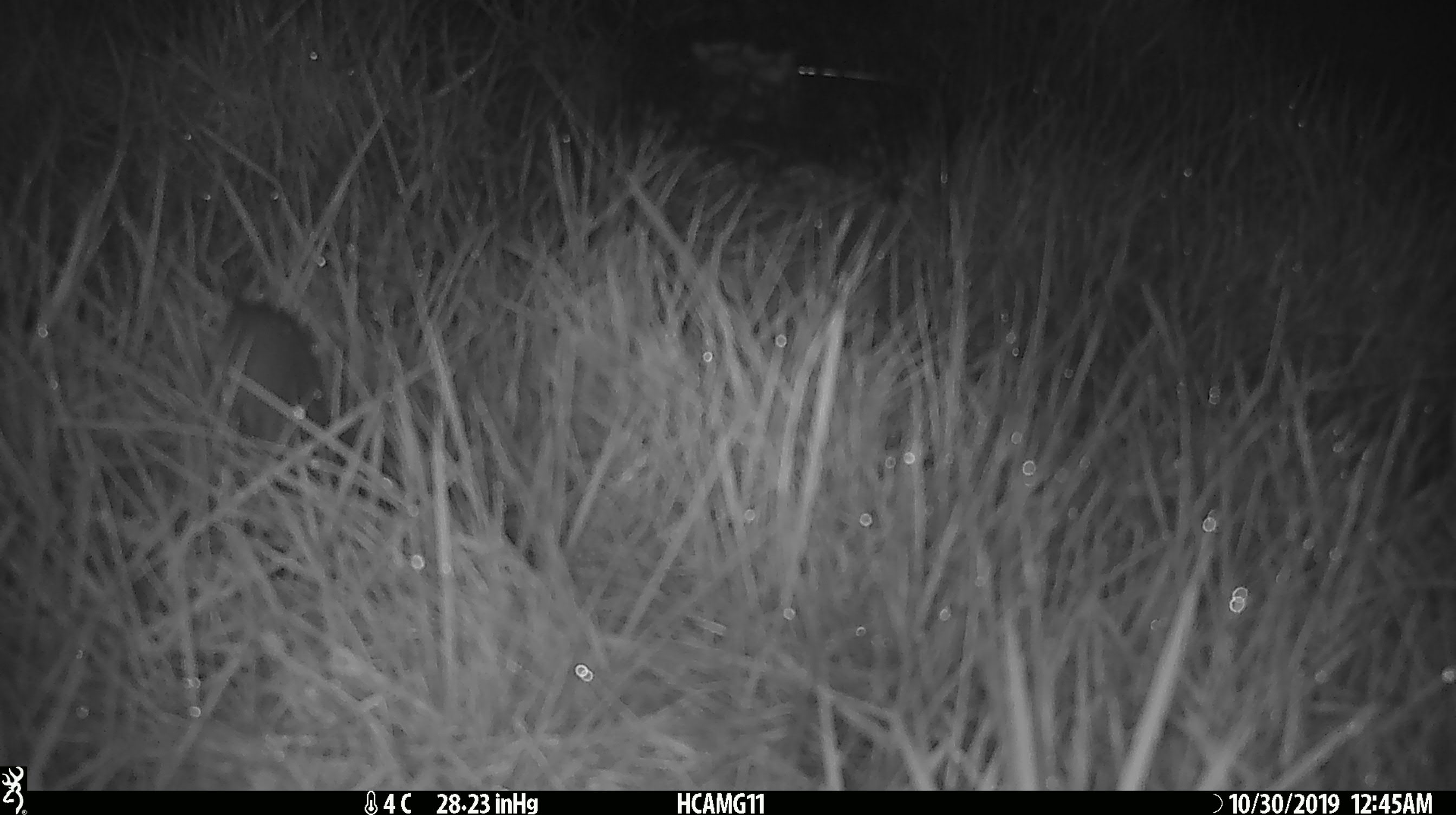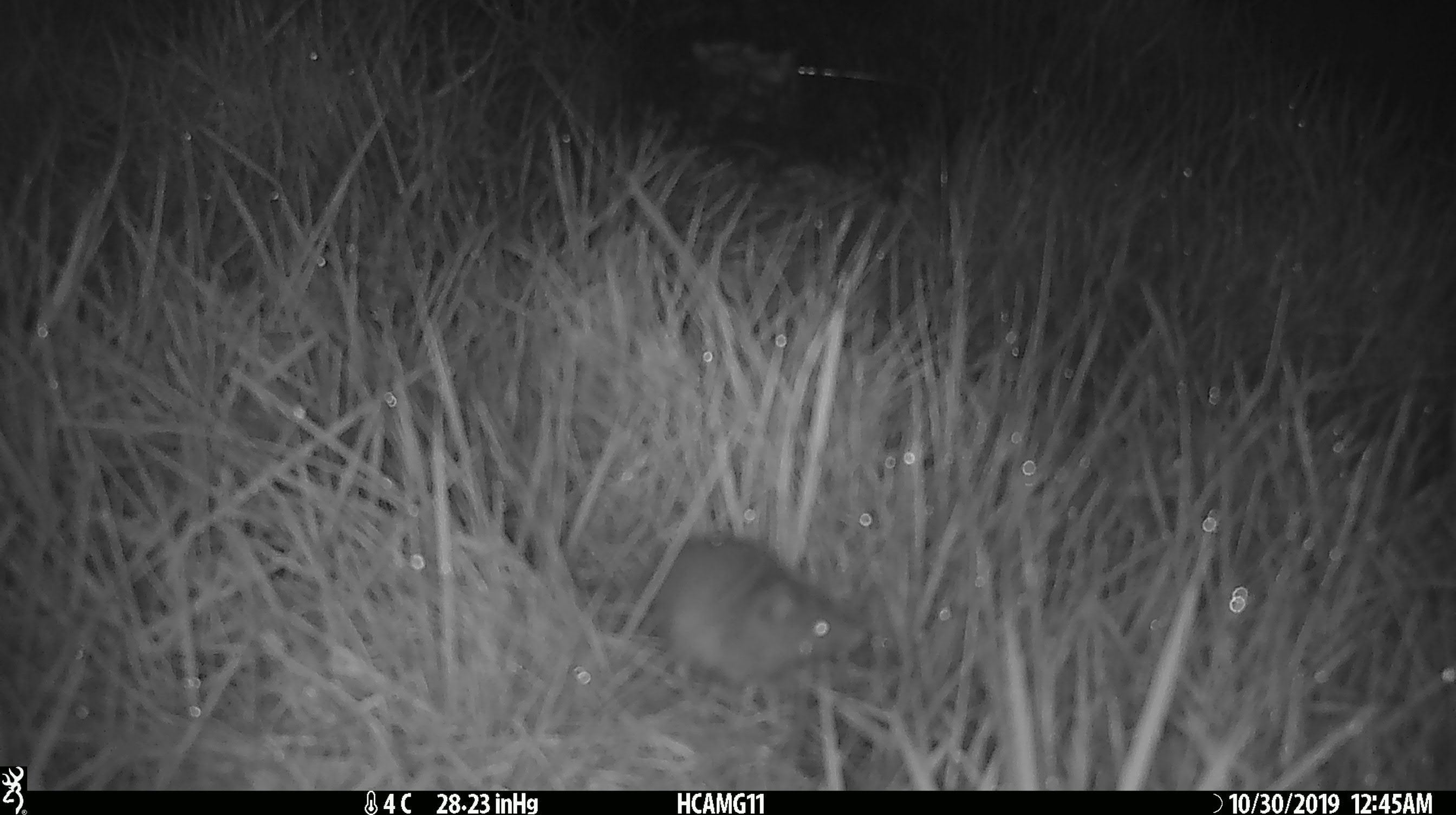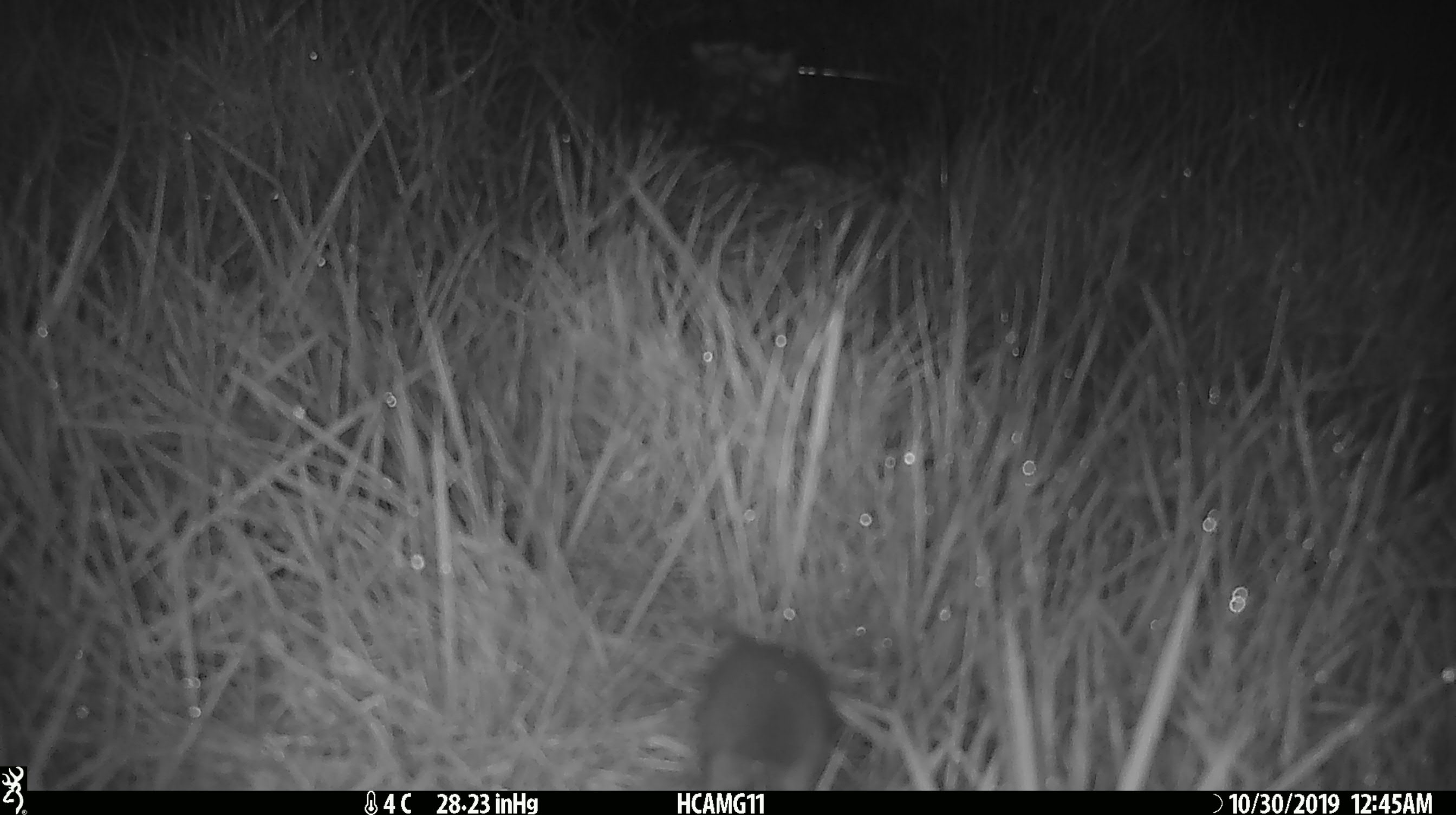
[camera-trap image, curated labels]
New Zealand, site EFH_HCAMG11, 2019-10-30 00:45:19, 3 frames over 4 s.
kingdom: Animalia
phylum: Chordata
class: Mammalia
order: Rodentia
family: Muridae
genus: Mus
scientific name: Mus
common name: mouse